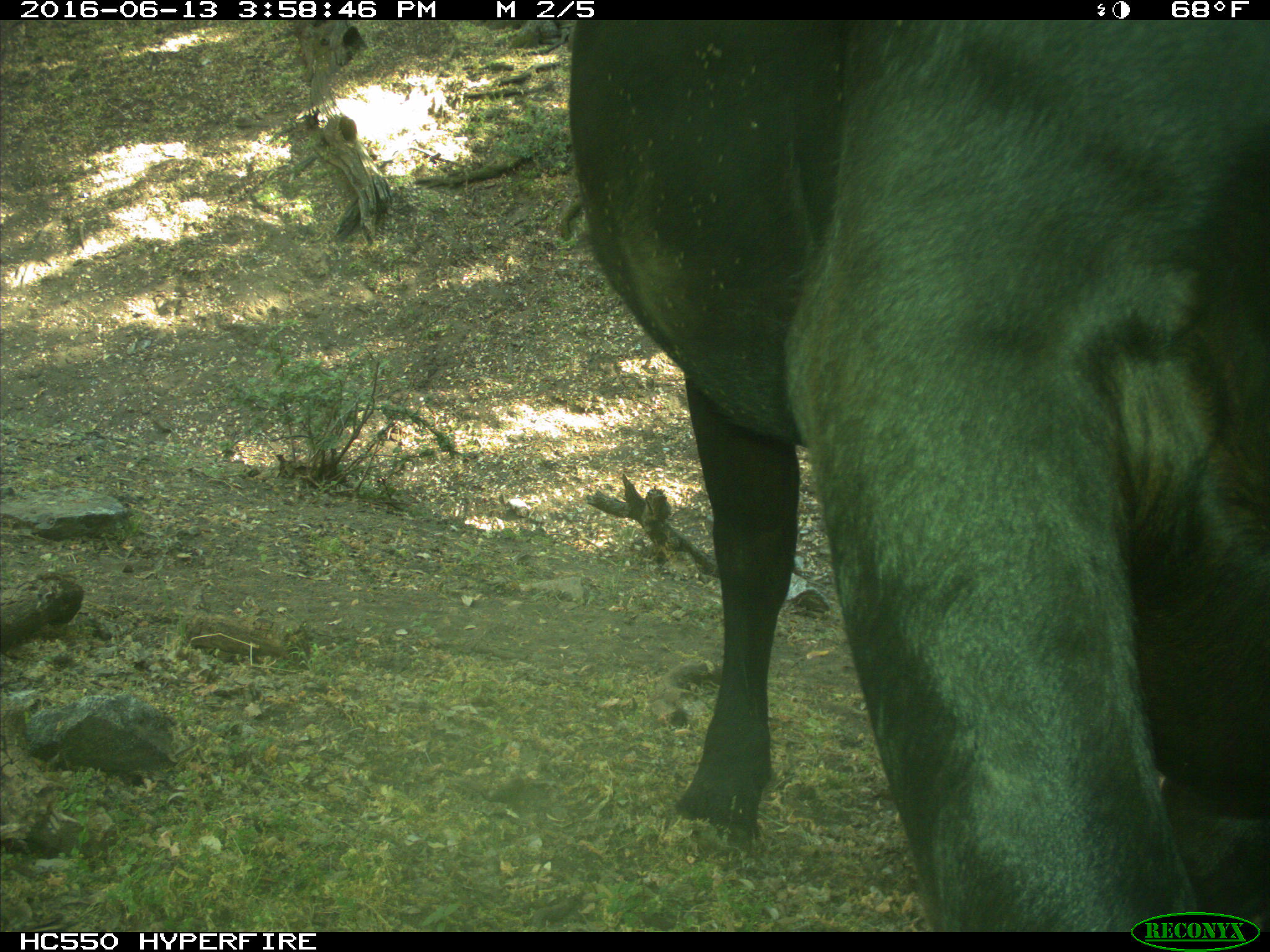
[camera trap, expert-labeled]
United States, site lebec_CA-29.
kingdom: Animalia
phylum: Chordata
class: Mammalia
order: Artiodactyla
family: Bovidae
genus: Bos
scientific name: Bos taurus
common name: domestic cow